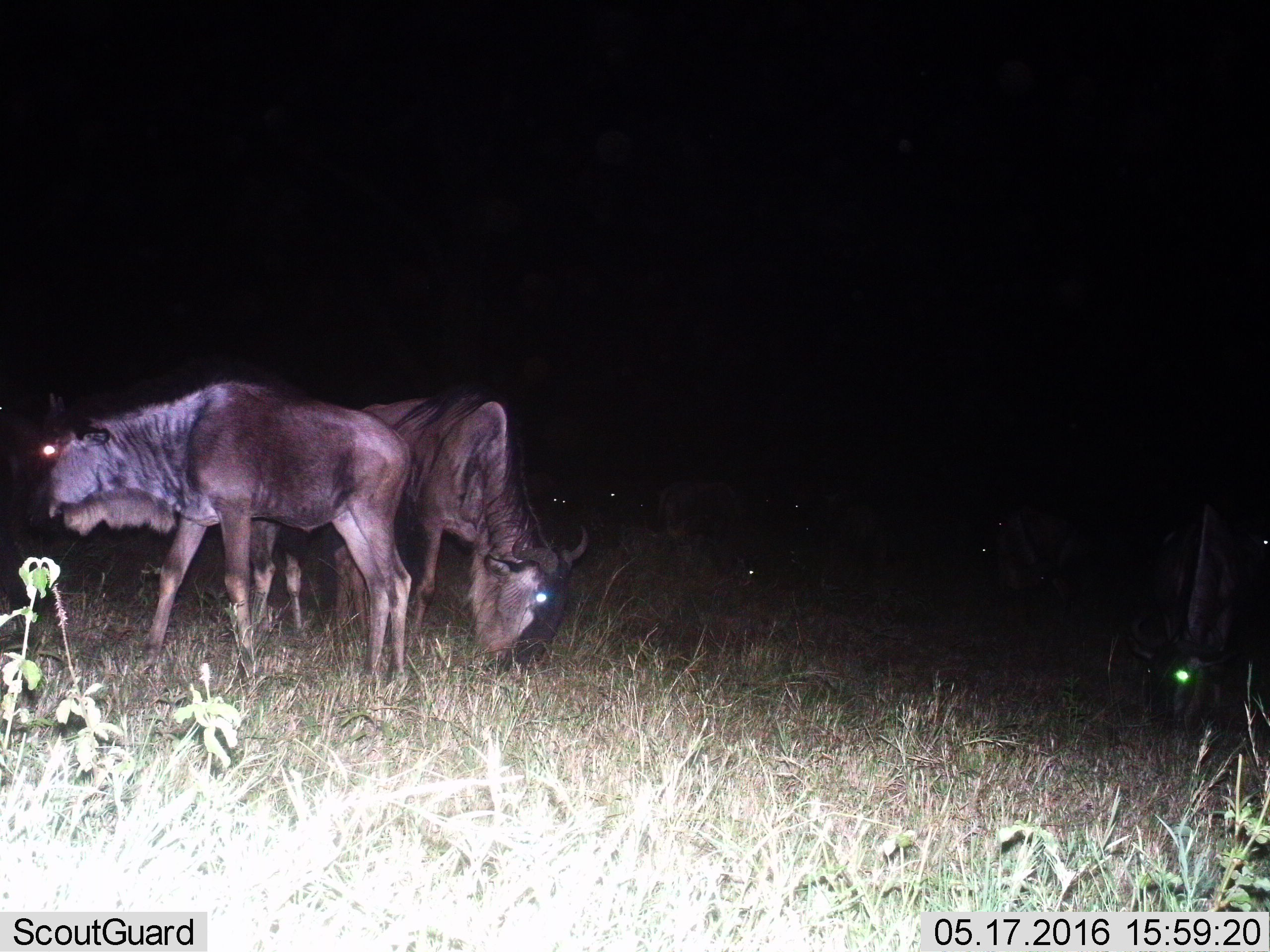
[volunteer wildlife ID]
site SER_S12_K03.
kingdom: Animalia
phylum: Chordata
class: Mammalia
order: Artiodactyla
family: Bovidae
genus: Connochaetes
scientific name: Connochaetes taurinus taurinus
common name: blue wildebeest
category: wildebeestblue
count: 10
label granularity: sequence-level